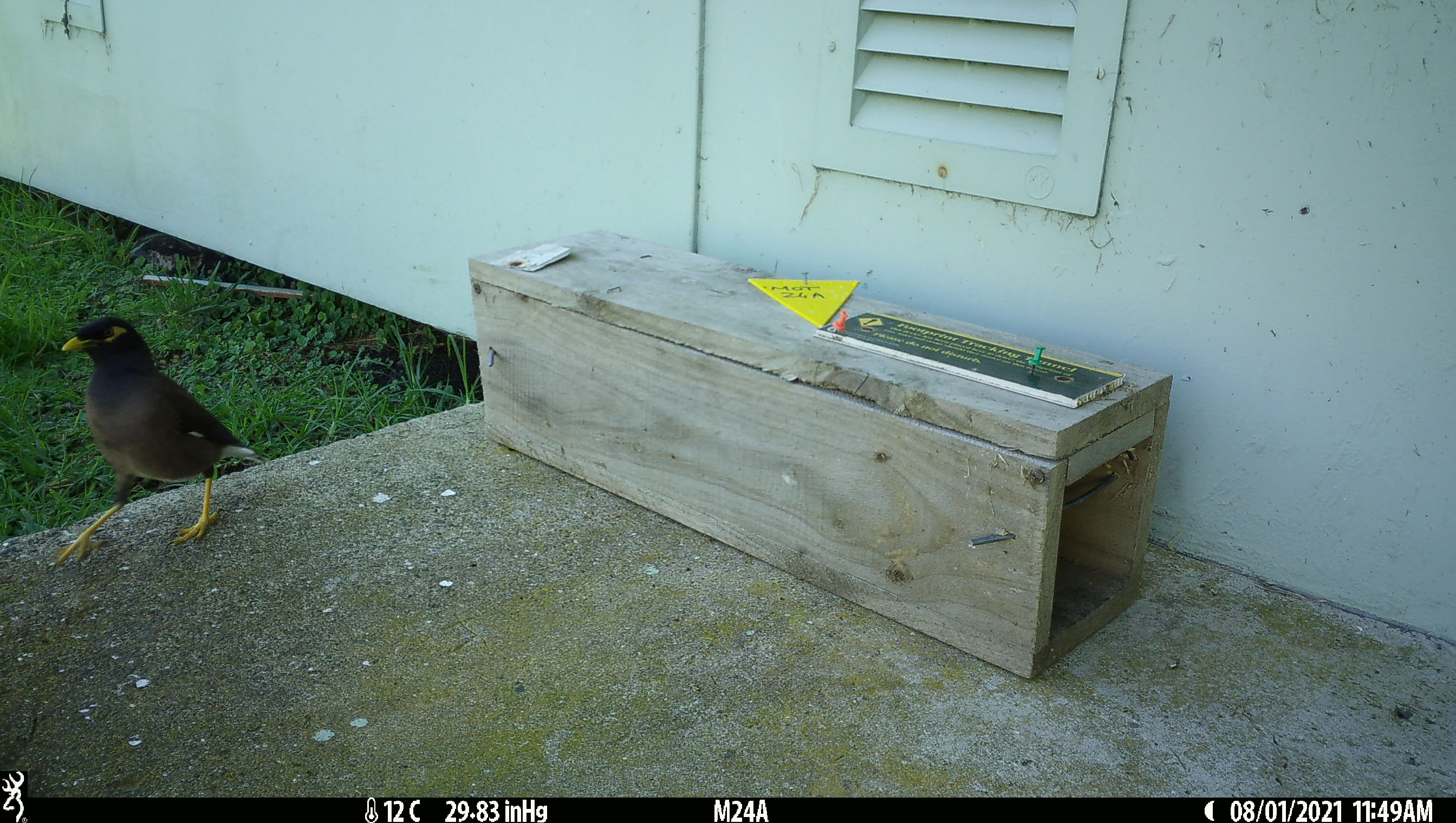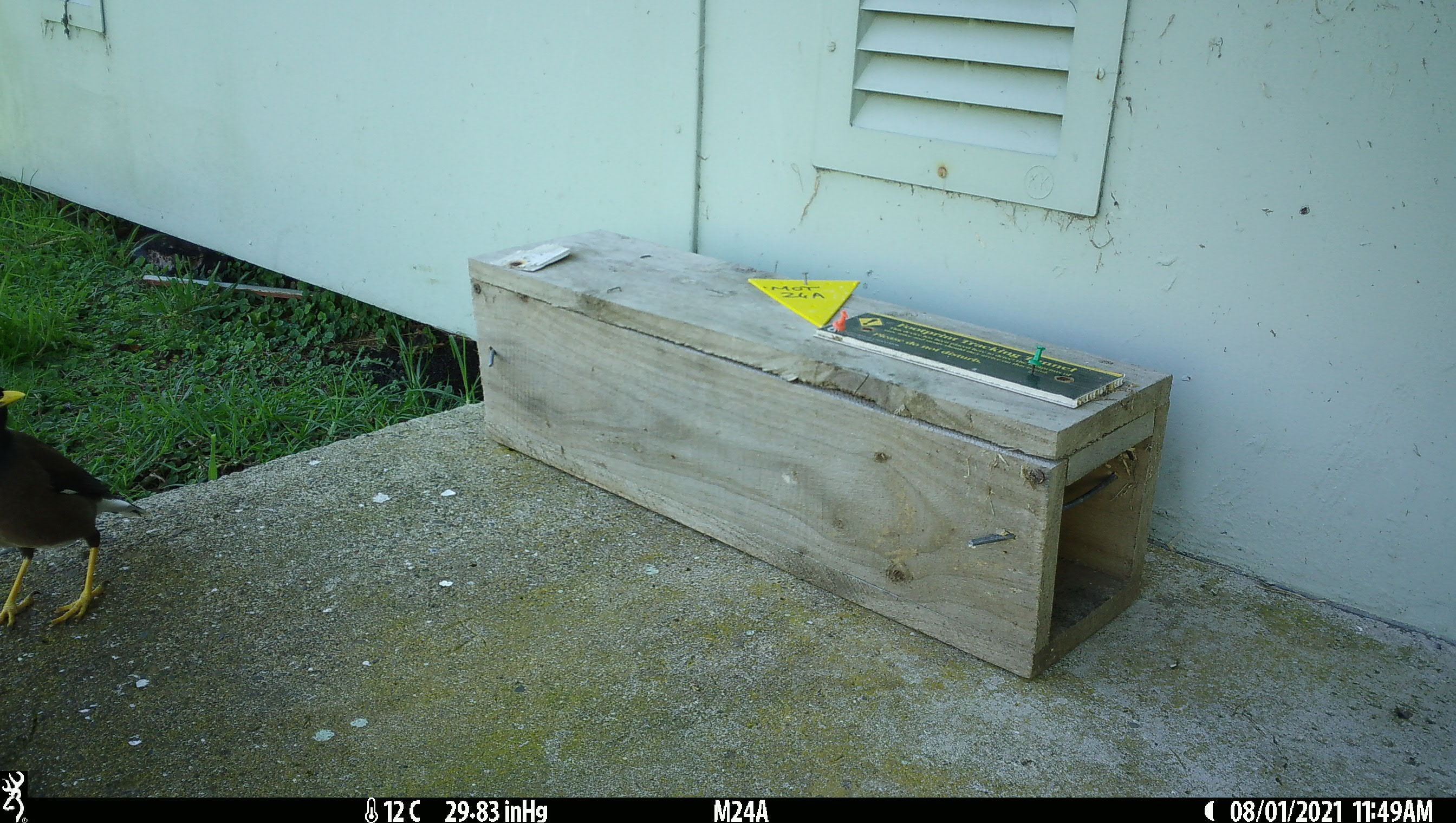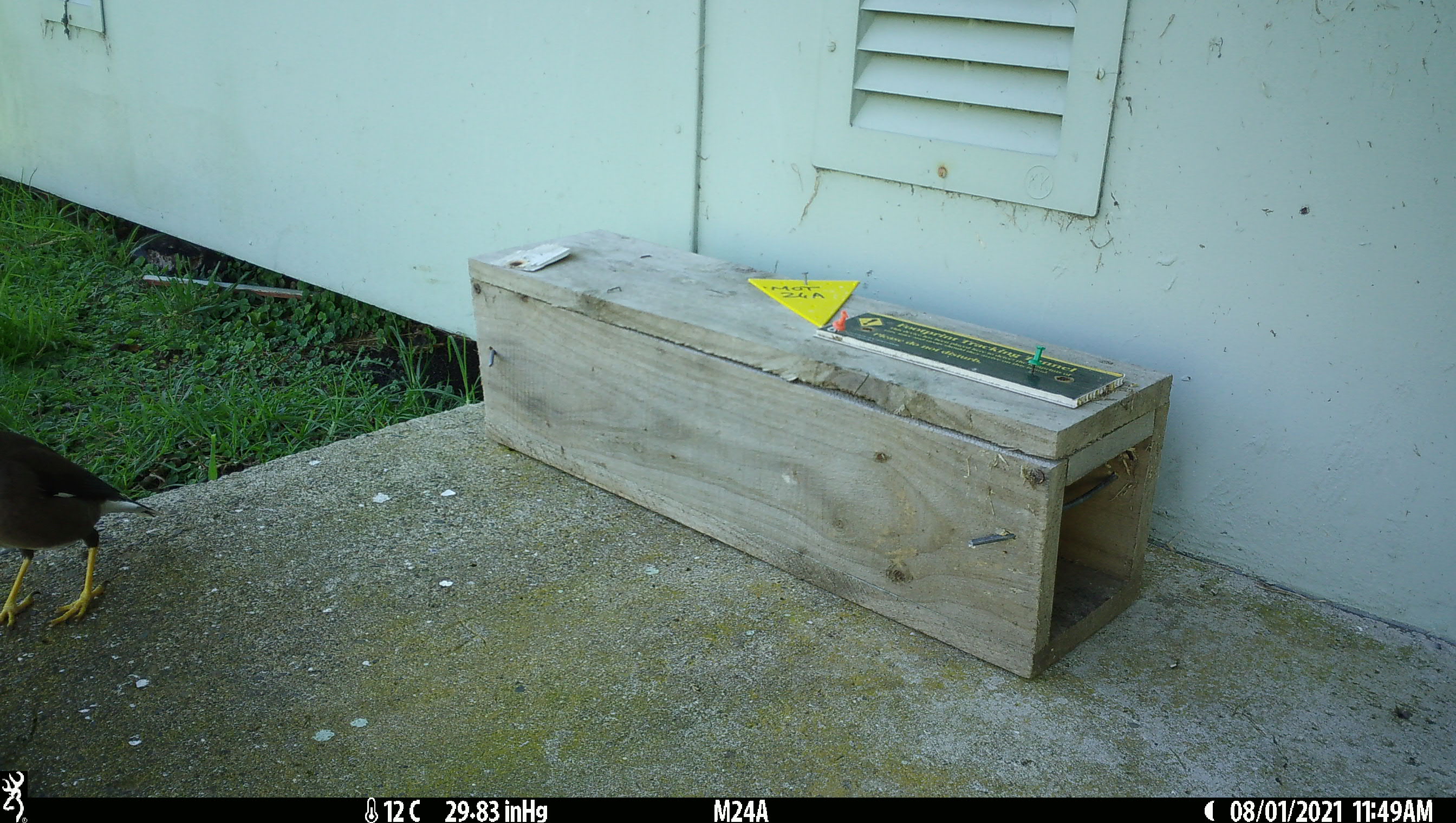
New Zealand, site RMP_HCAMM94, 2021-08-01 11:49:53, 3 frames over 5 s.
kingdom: Animalia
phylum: Chordata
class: Aves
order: Passeriformes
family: Sturnidae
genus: Acridotheres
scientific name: Acridotheres tristis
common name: common myna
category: myna